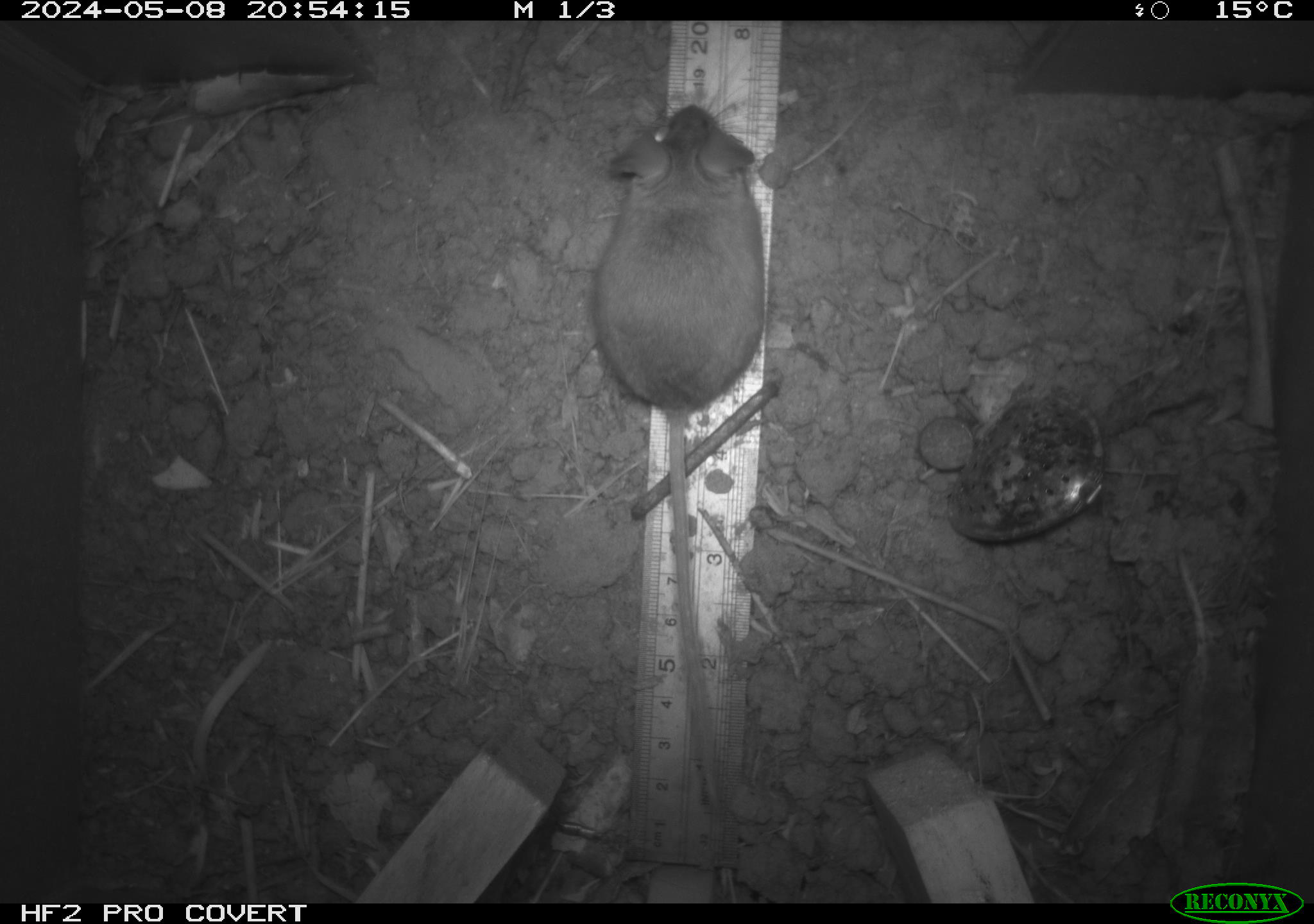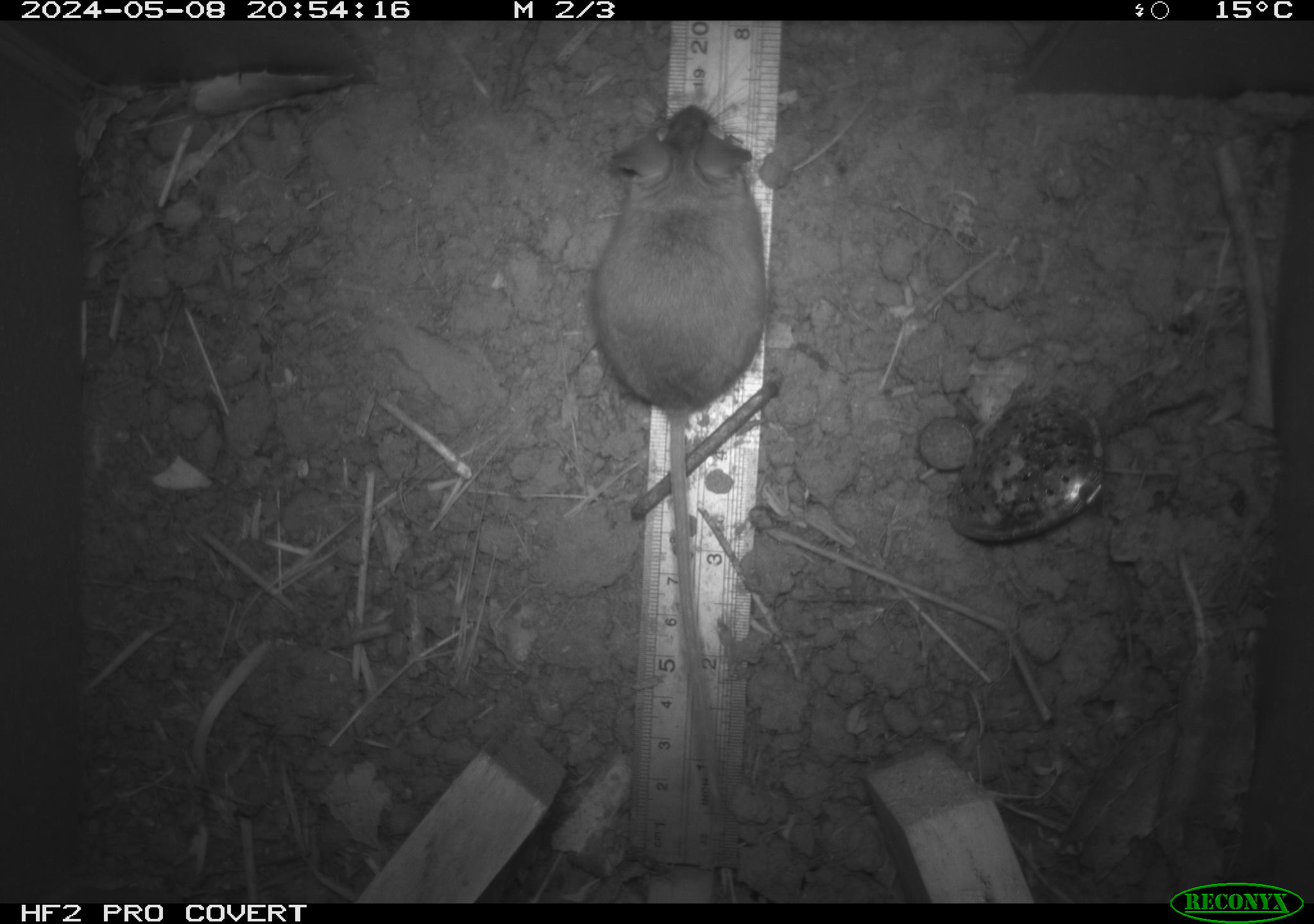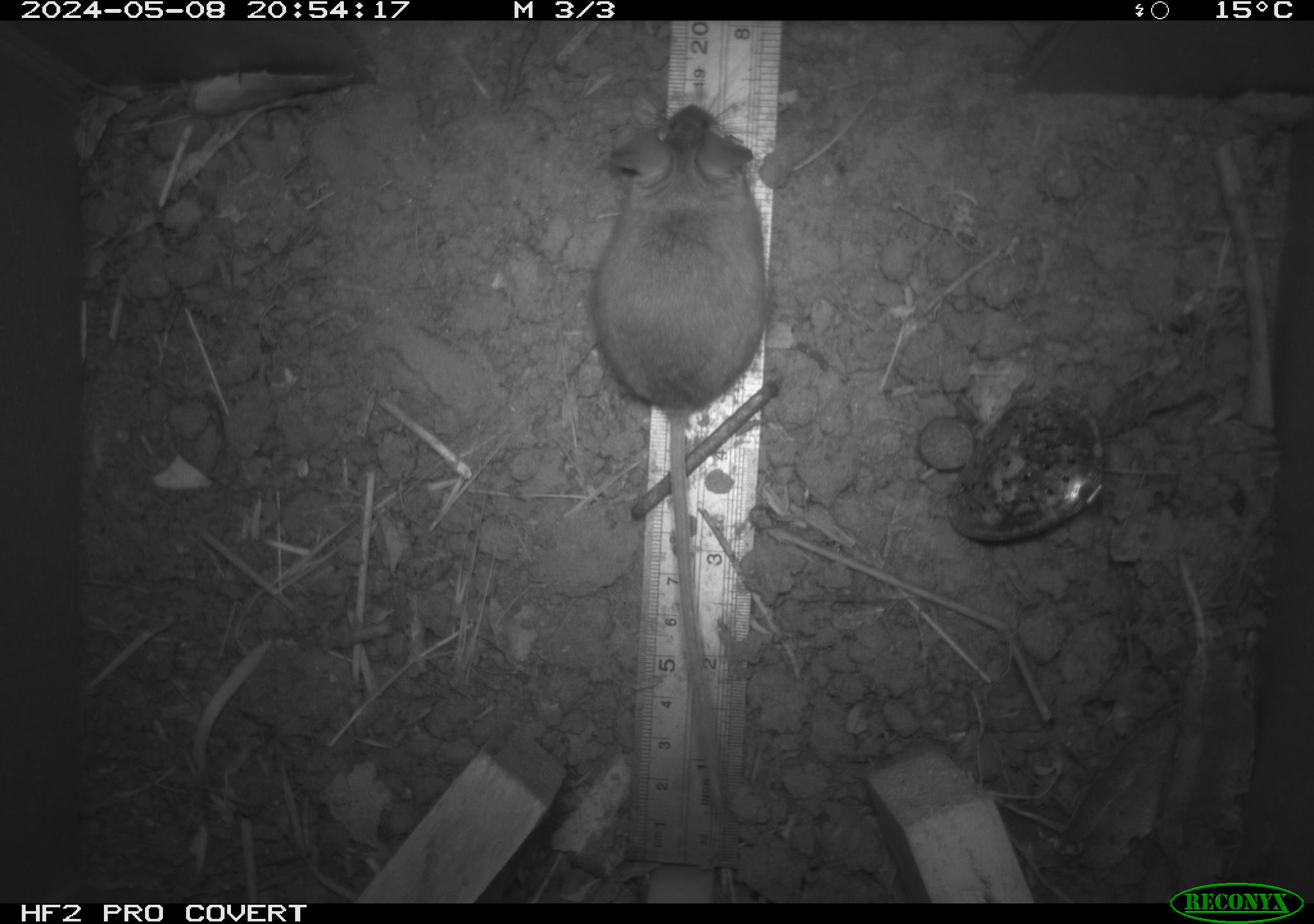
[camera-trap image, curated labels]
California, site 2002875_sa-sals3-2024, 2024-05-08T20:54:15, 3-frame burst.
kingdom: Animalia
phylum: Chordata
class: Mammalia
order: Rodentia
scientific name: Rodentia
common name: mouse species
Mouse species (Rodentia).